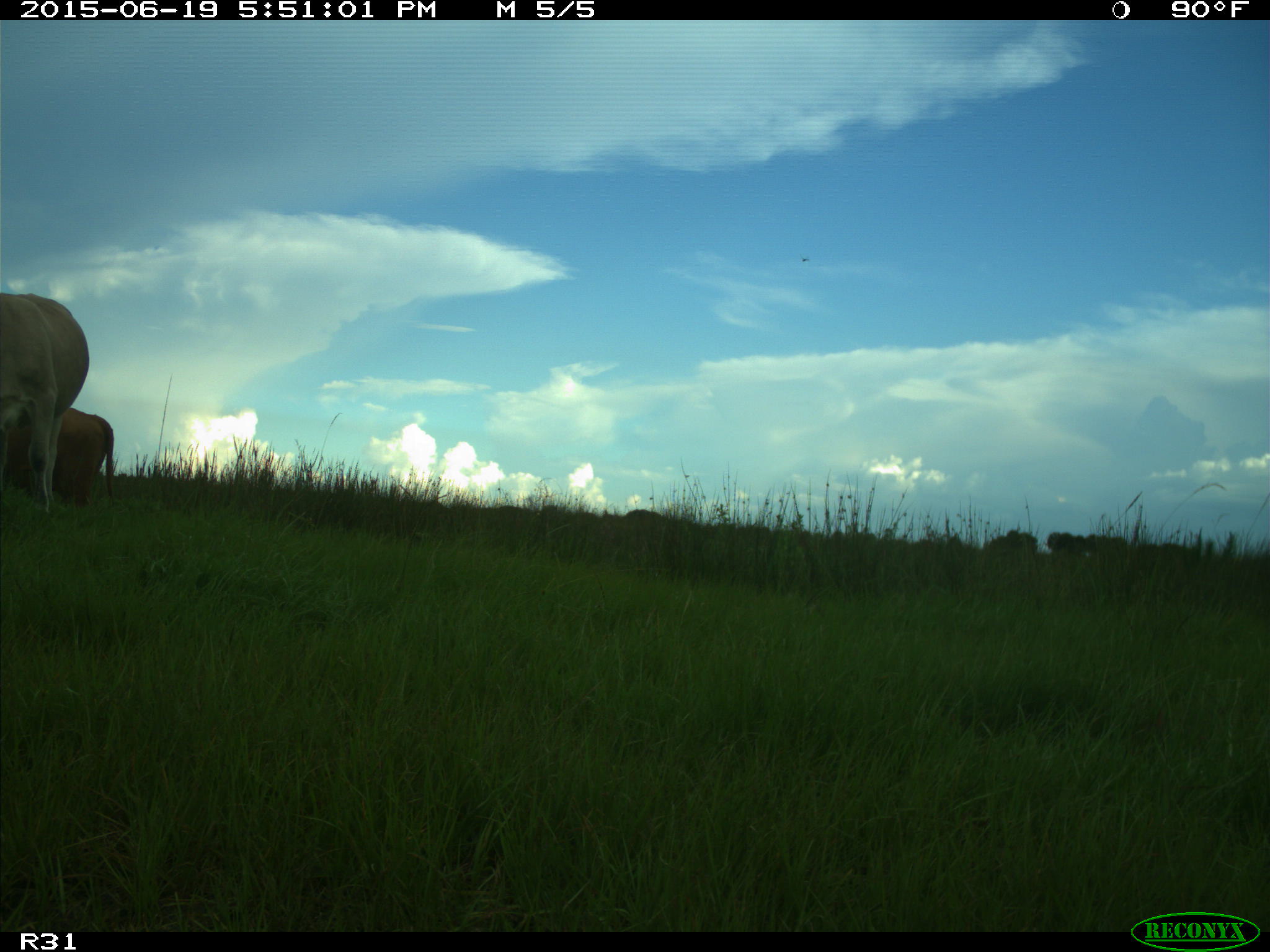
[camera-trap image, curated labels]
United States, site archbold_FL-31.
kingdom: Animalia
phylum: Chordata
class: Mammalia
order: Artiodactyla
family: Bovidae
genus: Bos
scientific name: Bos taurus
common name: domestic cow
Bos taurus (domestic cow).